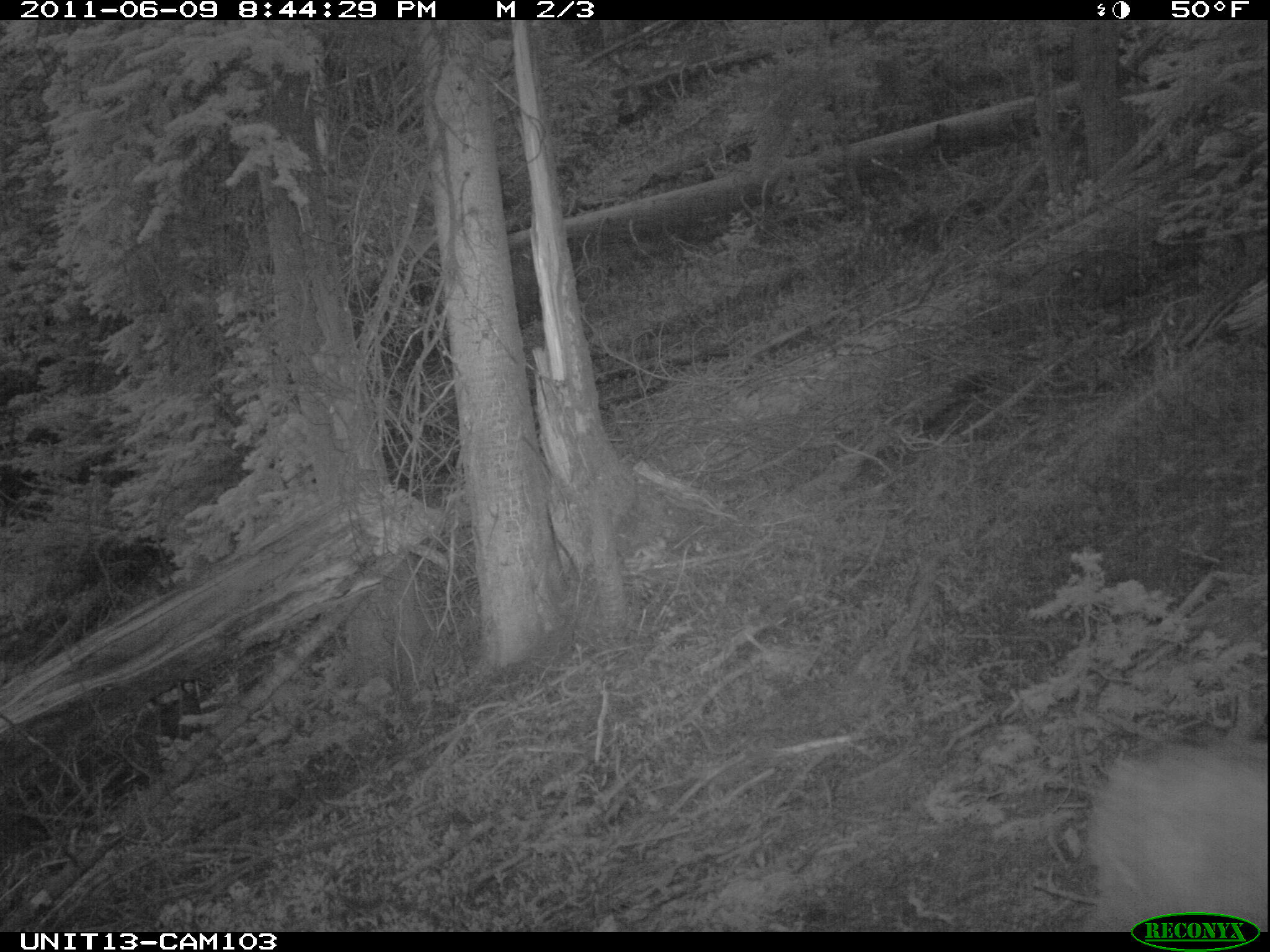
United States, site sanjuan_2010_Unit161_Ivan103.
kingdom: Animalia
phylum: Chordata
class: Mammalia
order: Artiodactyla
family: Cervidae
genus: Odocoileus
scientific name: Odocoileus hemionus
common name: mule deer